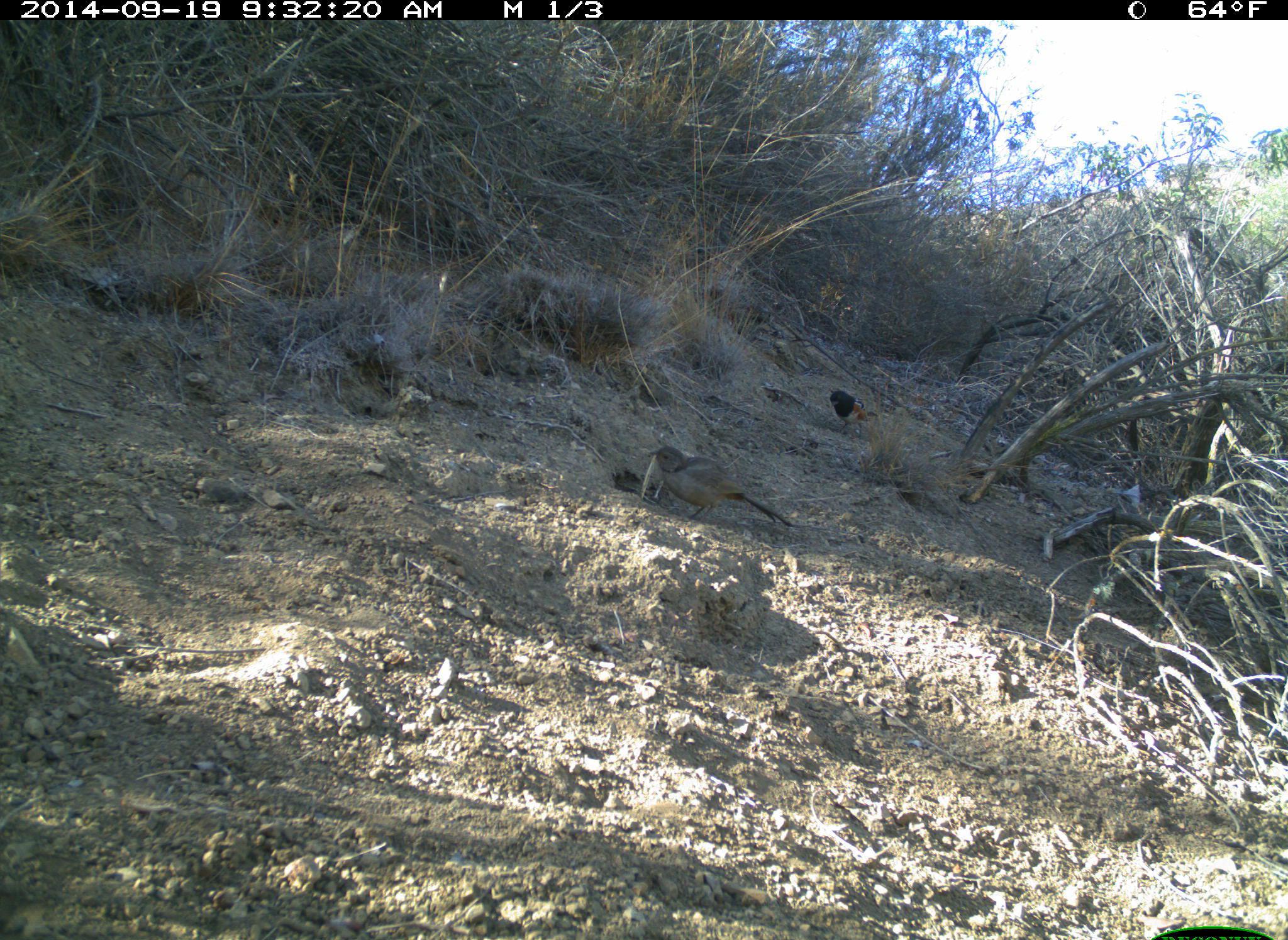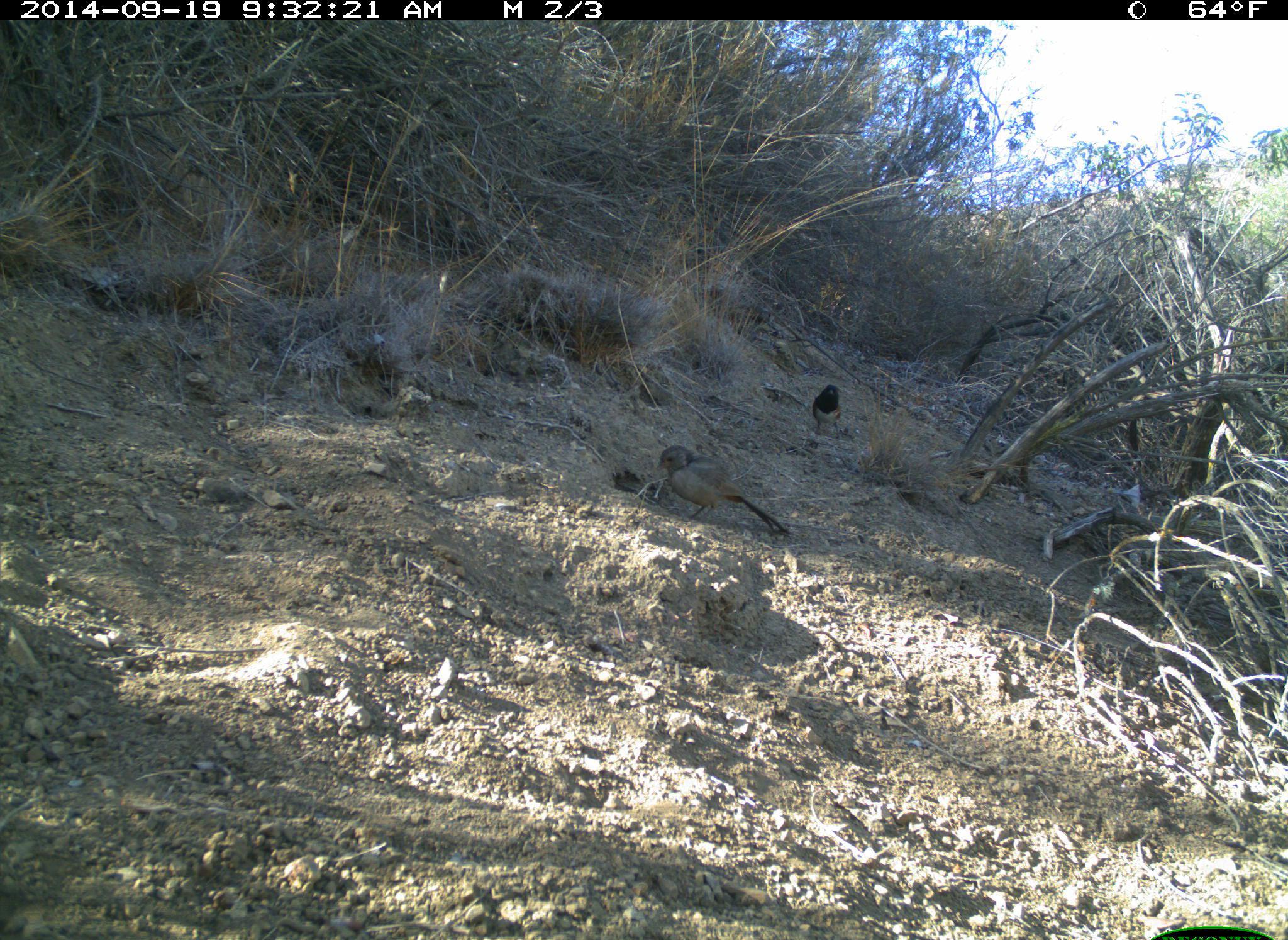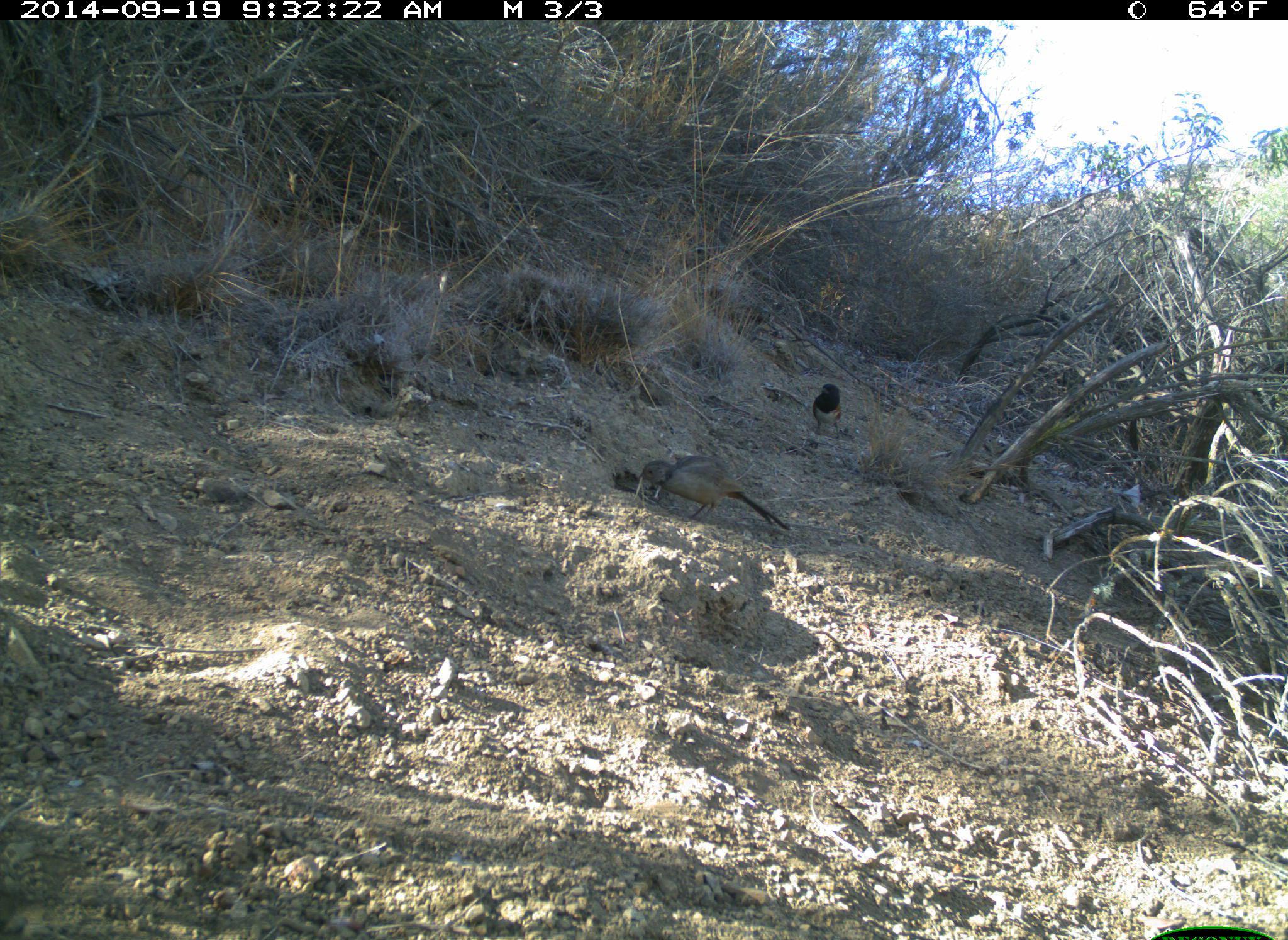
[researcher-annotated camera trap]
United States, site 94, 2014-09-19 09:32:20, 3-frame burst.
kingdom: Animalia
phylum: Chordata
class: Aves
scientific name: Aves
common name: bird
Bird (Aves).